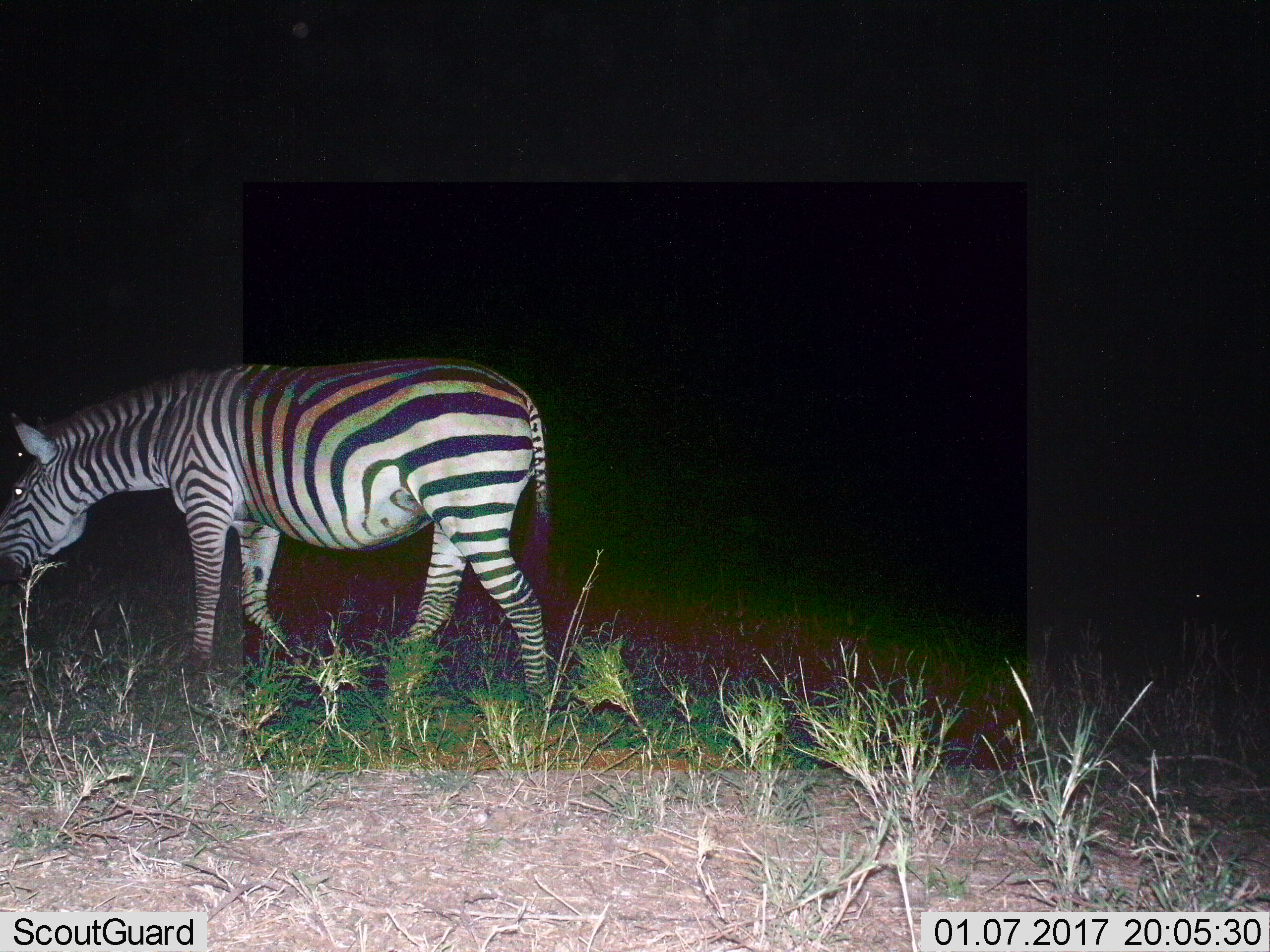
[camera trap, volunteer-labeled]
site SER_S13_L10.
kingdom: Animalia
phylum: Chordata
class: Mammalia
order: Perissodactyla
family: Equidae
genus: Equus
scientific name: Equus quagga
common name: plains zebra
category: zebraplains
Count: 1.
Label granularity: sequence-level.